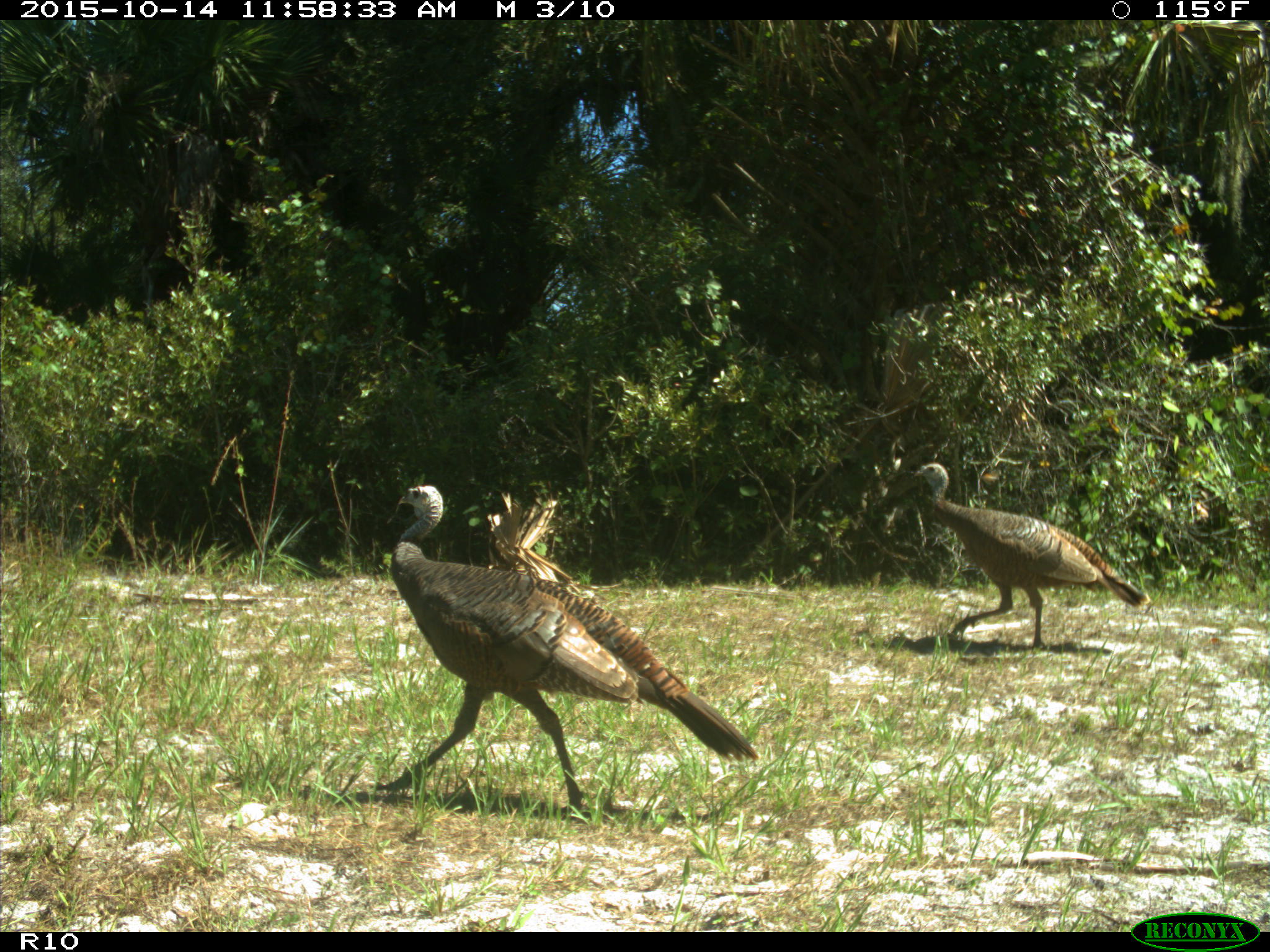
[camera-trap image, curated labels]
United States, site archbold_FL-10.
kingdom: Animalia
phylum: Chordata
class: Aves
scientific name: Aves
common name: birds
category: unidentified bird